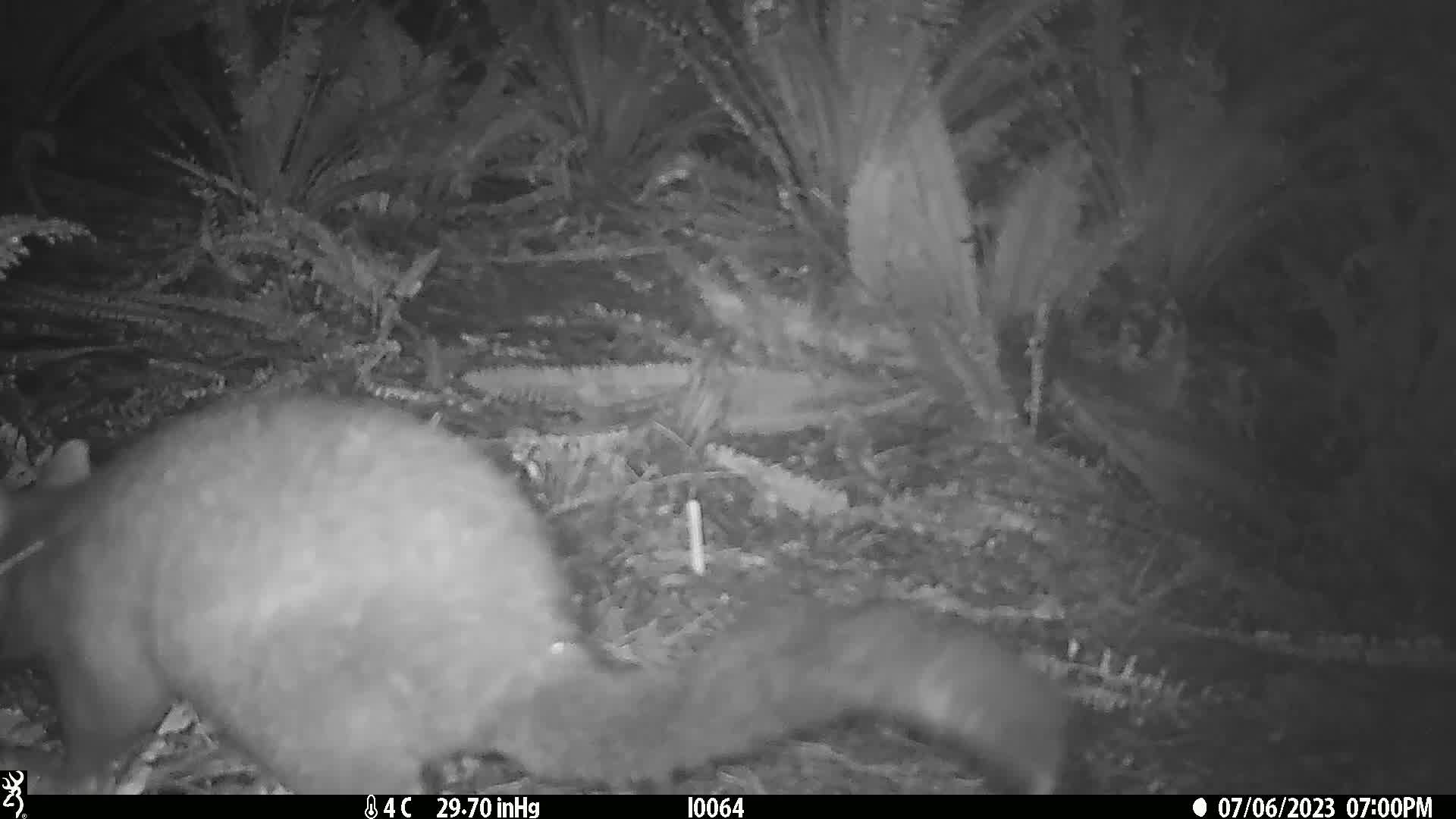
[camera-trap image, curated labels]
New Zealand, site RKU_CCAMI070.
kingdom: Animalia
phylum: Chordata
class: Mammalia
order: Diprotodontia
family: Phalangeridae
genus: Trichosurus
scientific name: Trichosurus vulpecula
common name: common brushtail possum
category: possum